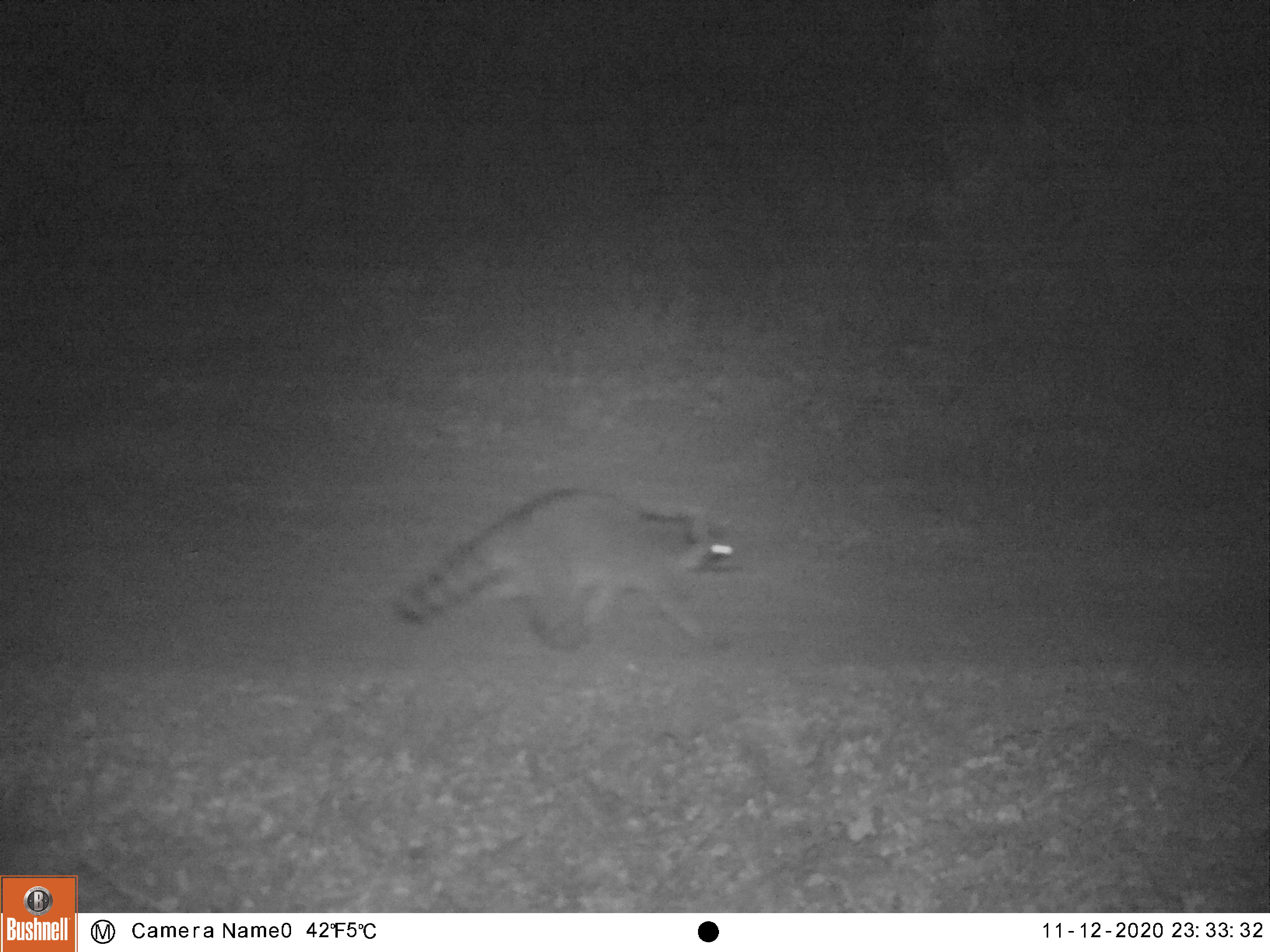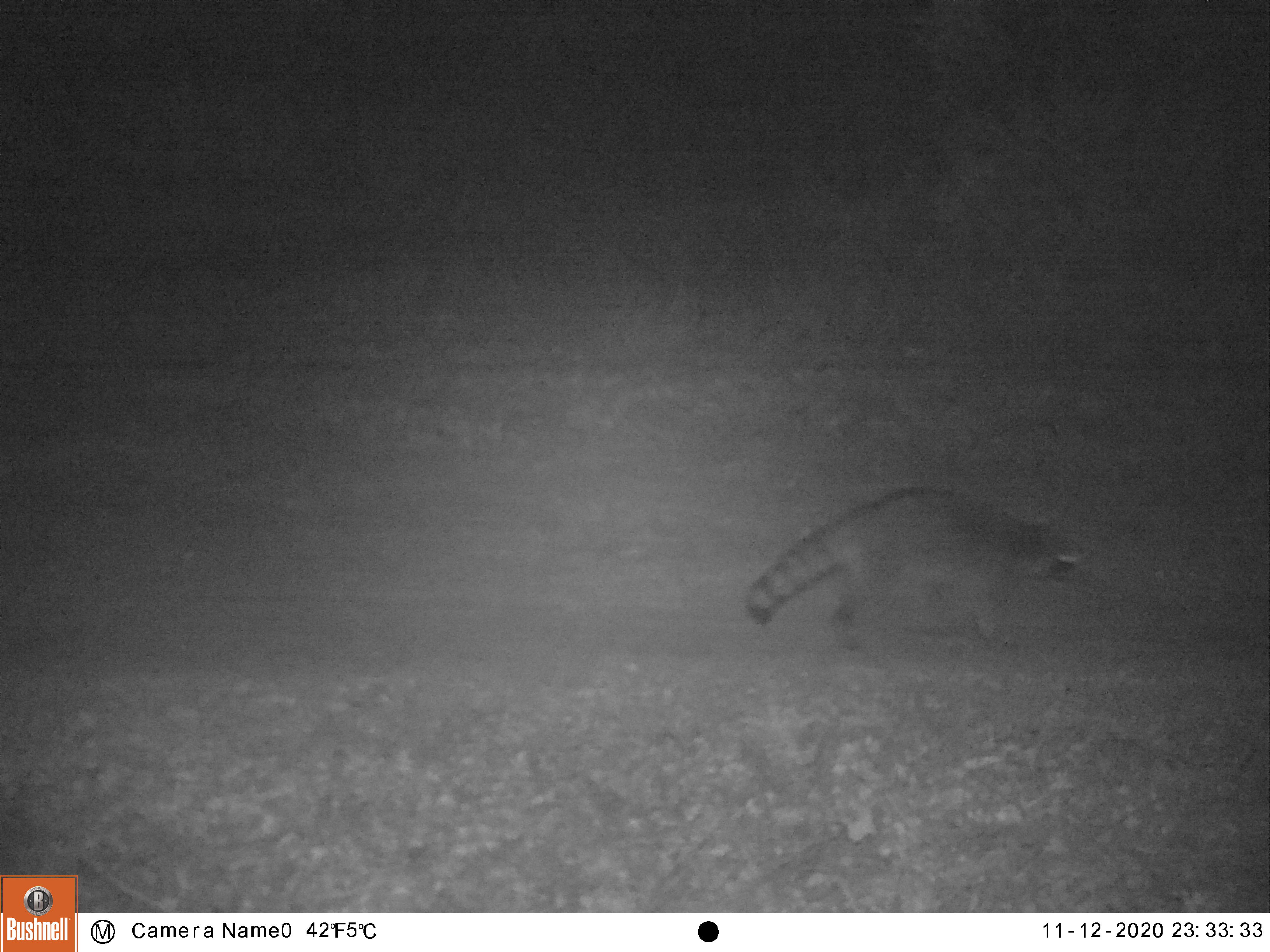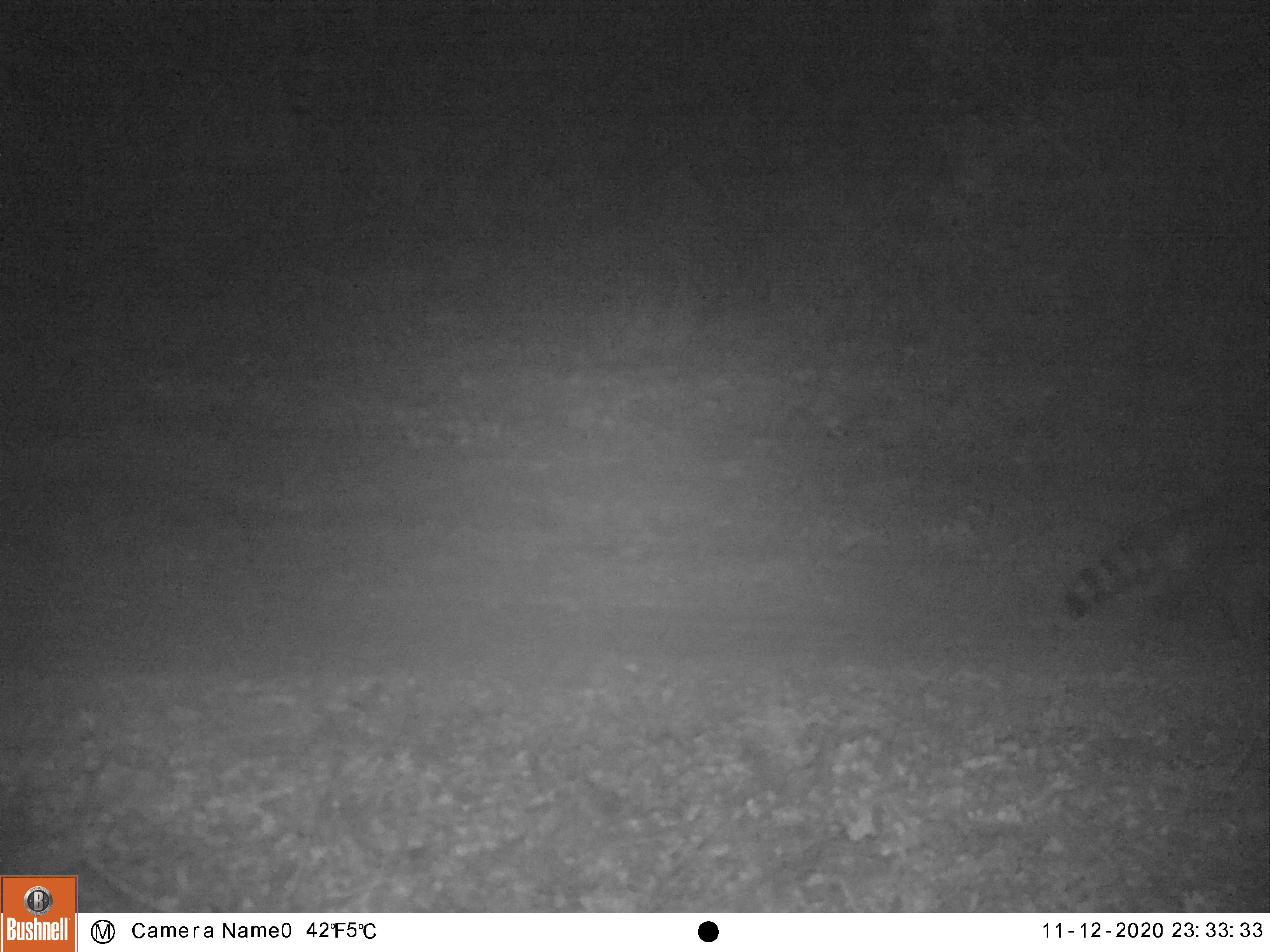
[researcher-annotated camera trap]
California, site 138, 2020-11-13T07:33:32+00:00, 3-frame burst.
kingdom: Animalia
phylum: Chordata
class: Mammalia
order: Carnivora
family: Procyonidae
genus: Procyon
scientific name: Procyon lotor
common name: raccoon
Raccoon (Procyon lotor).